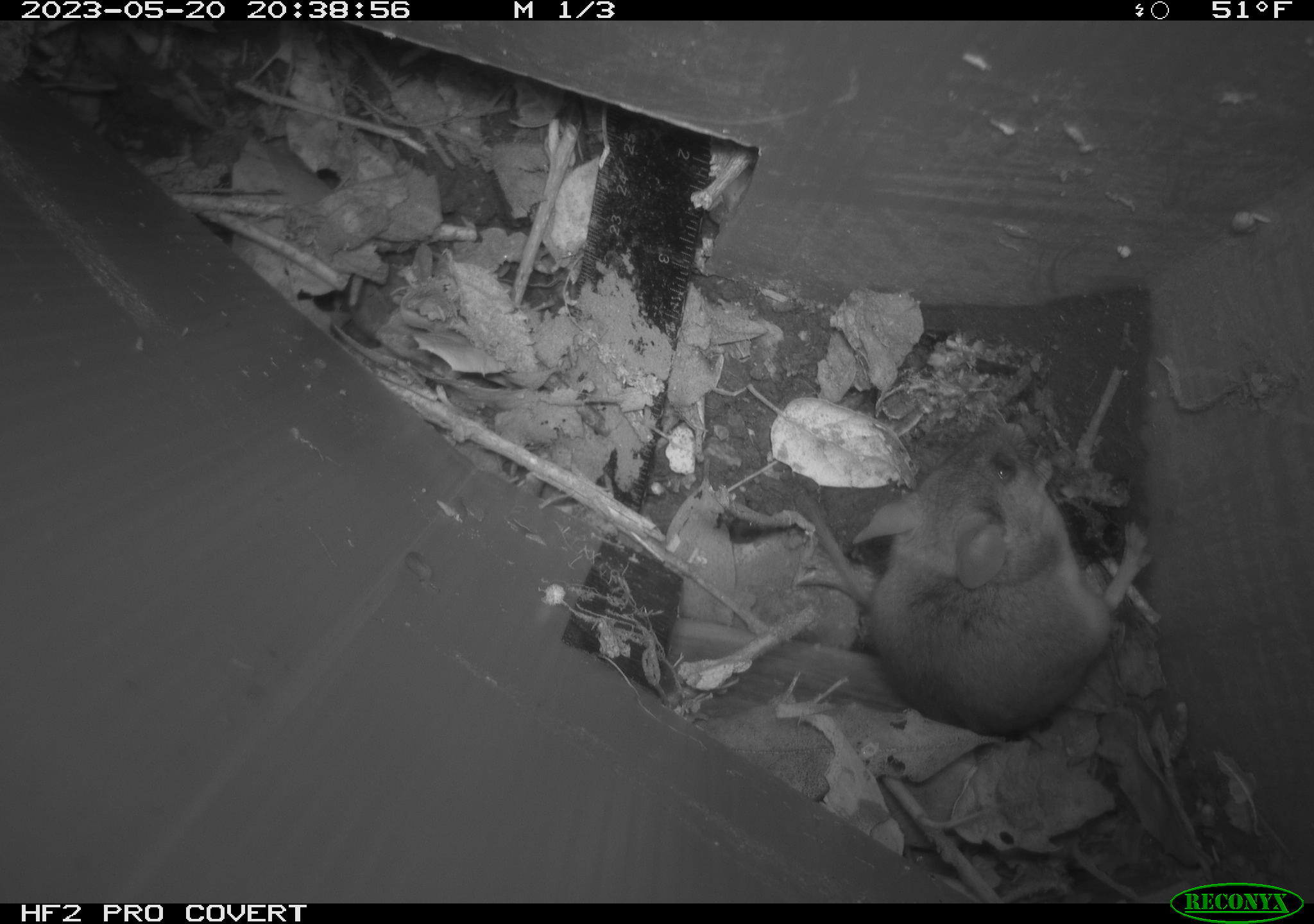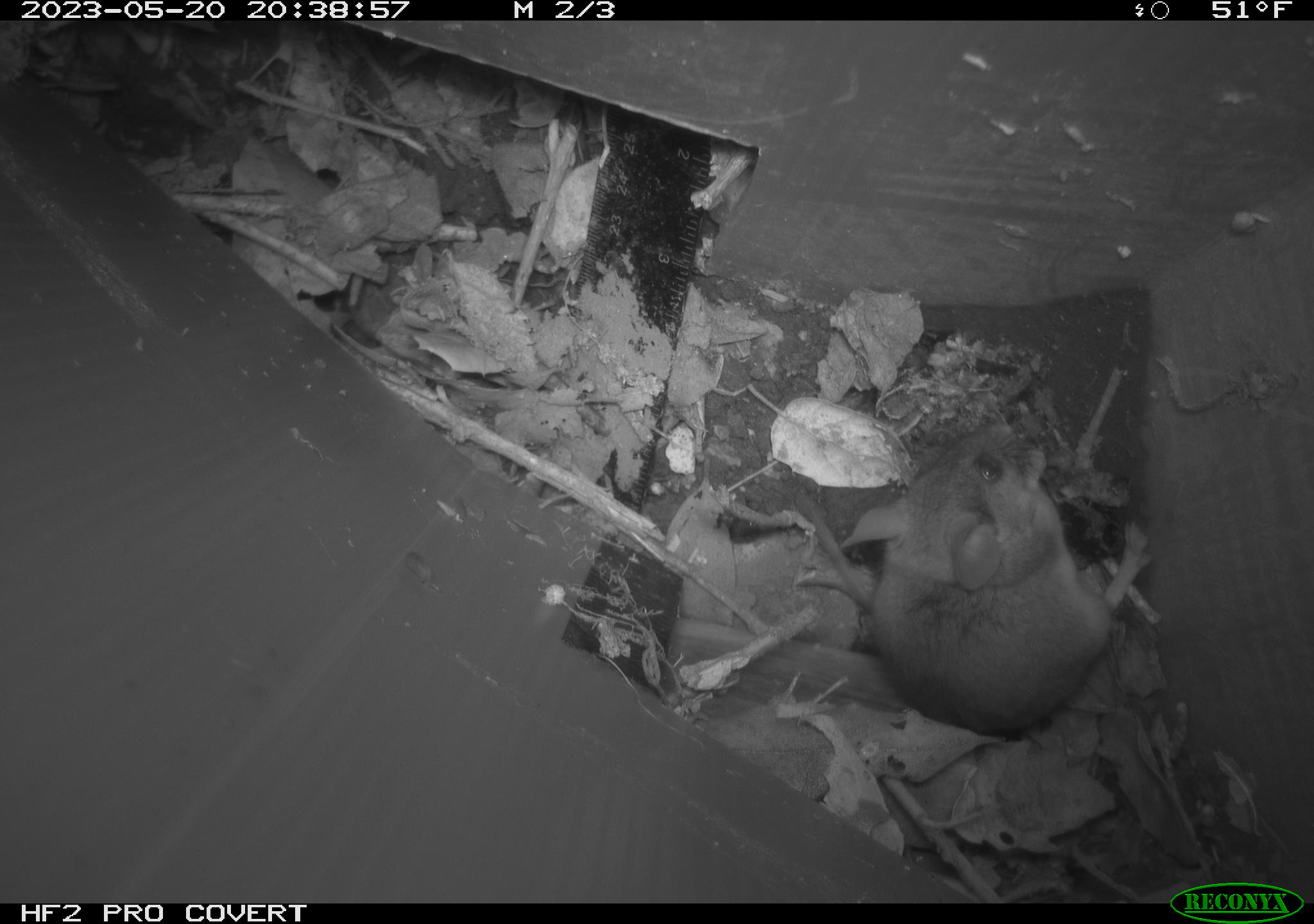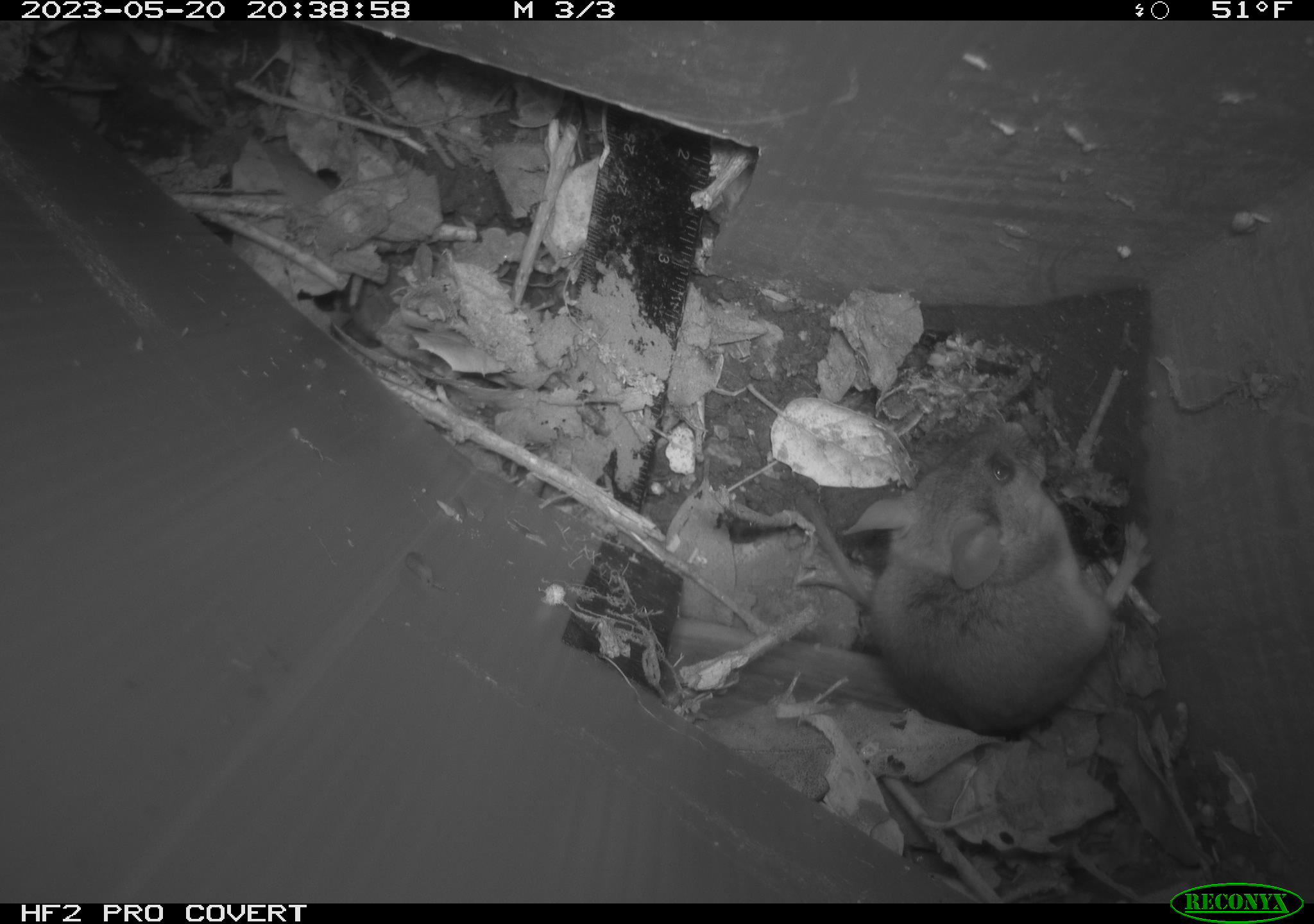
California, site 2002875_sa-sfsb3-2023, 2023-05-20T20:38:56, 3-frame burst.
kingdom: Animalia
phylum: Chordata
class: Mammalia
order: Rodentia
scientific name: Rodentia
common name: mouse species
Mouse species (Rodentia).